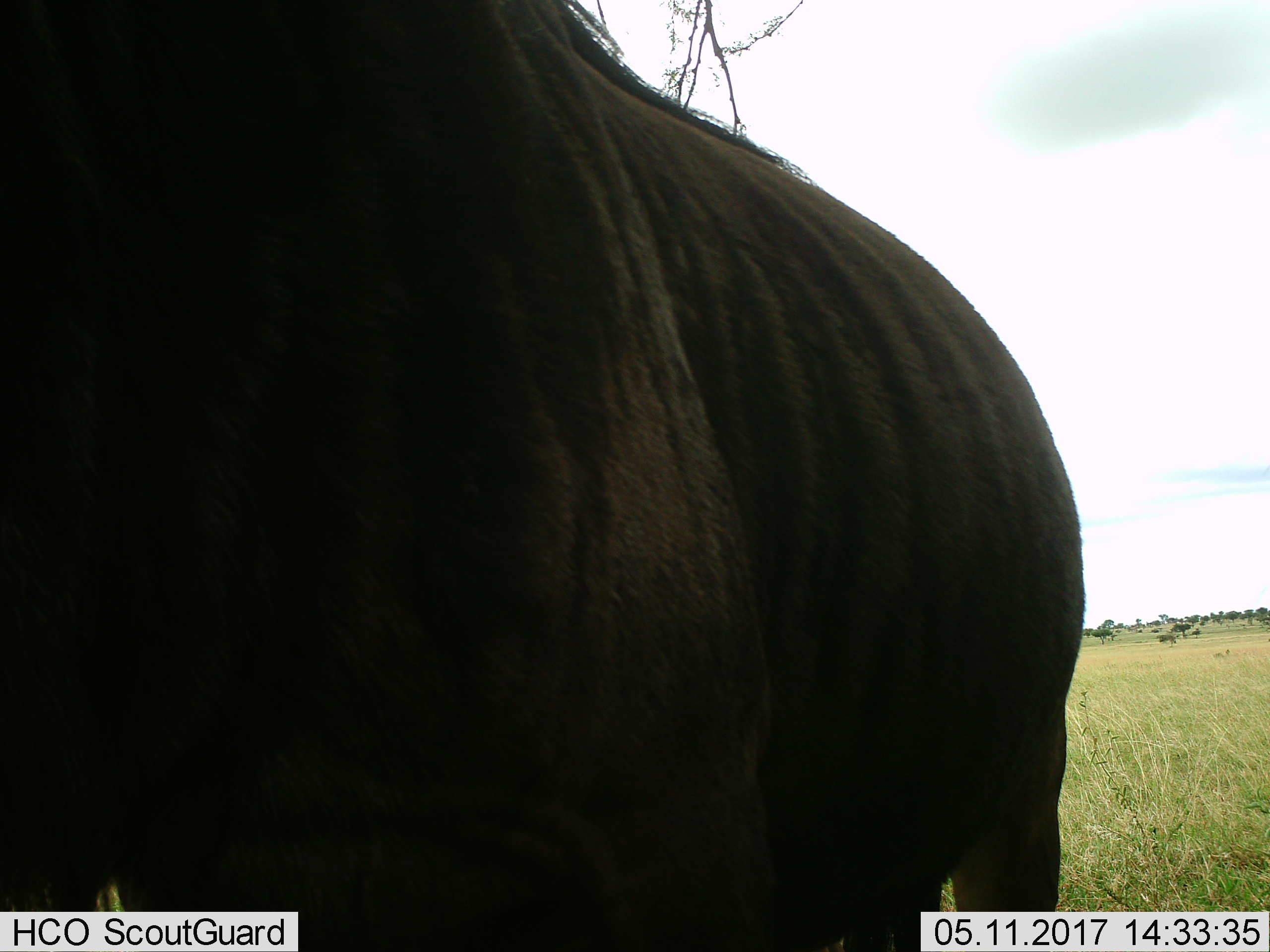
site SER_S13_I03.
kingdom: Animalia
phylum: Chordata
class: Mammalia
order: Artiodactyla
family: Bovidae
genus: Connochaetes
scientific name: Connochaetes taurinus taurinus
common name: blue wildebeest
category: wildebeestblue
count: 1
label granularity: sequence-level